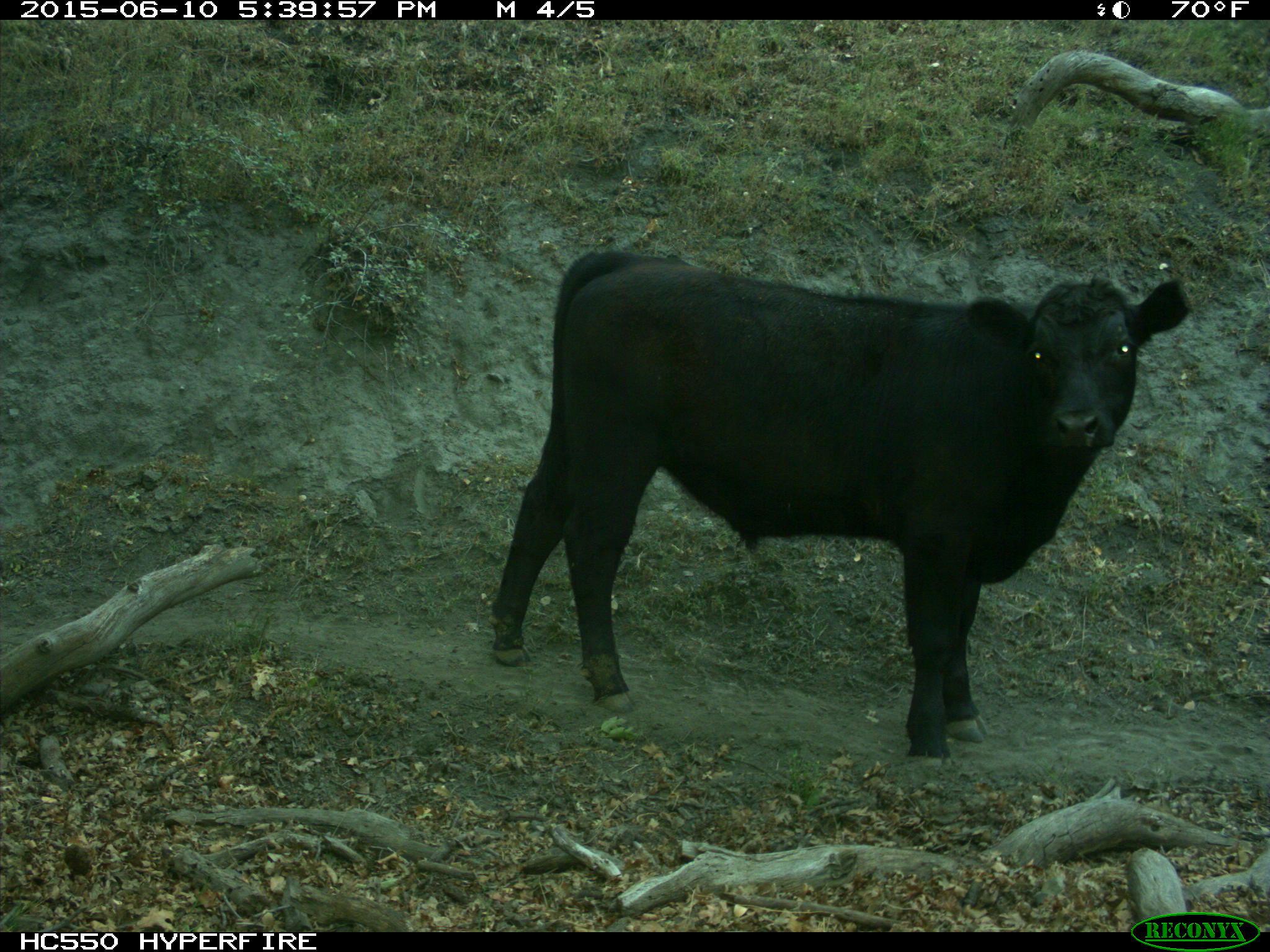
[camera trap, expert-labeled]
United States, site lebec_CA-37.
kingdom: Animalia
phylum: Chordata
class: Mammalia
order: Artiodactyla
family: Bovidae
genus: Bos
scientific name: Bos taurus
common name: domestic cow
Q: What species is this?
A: Bos taurus (domestic cow).